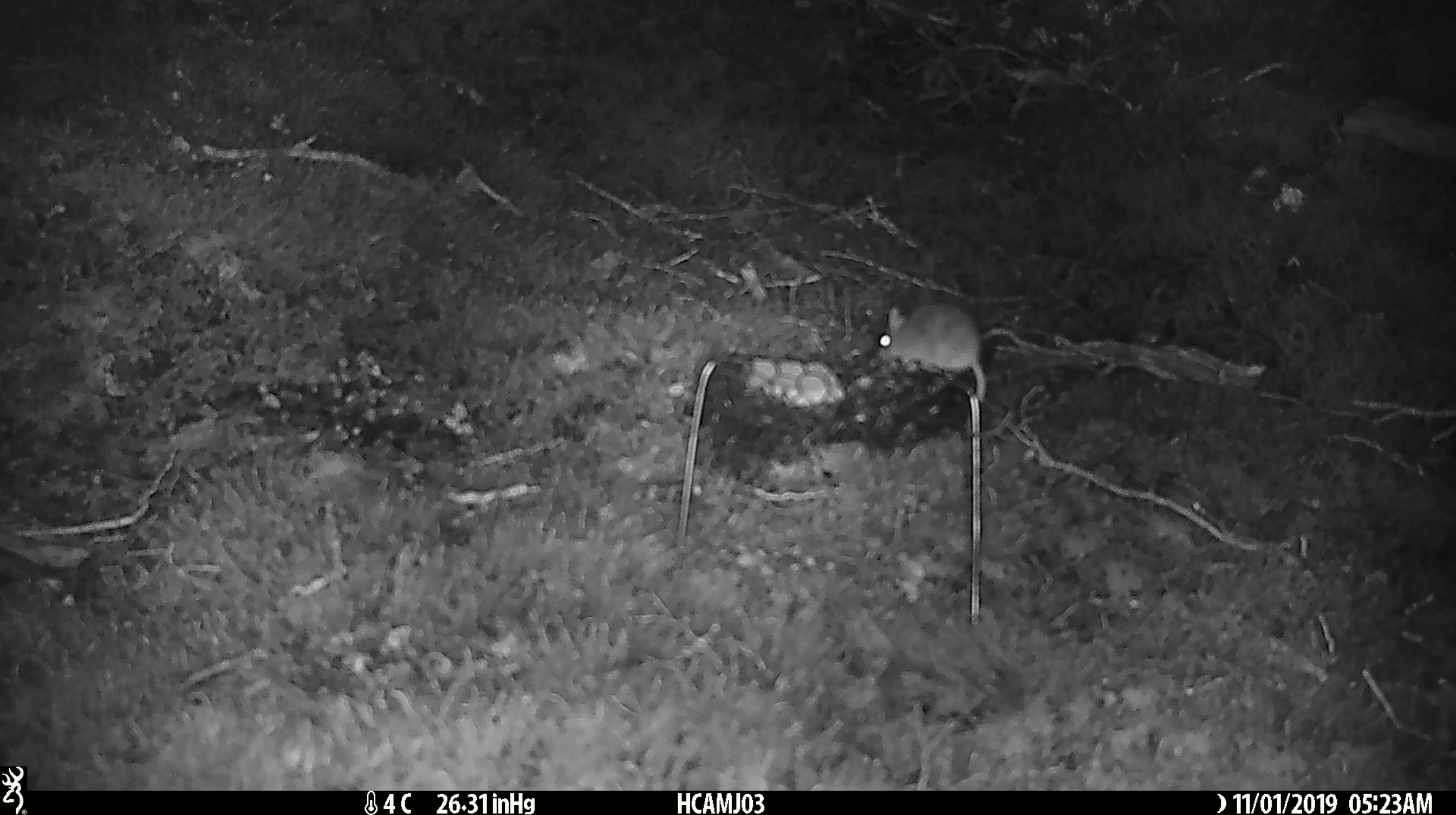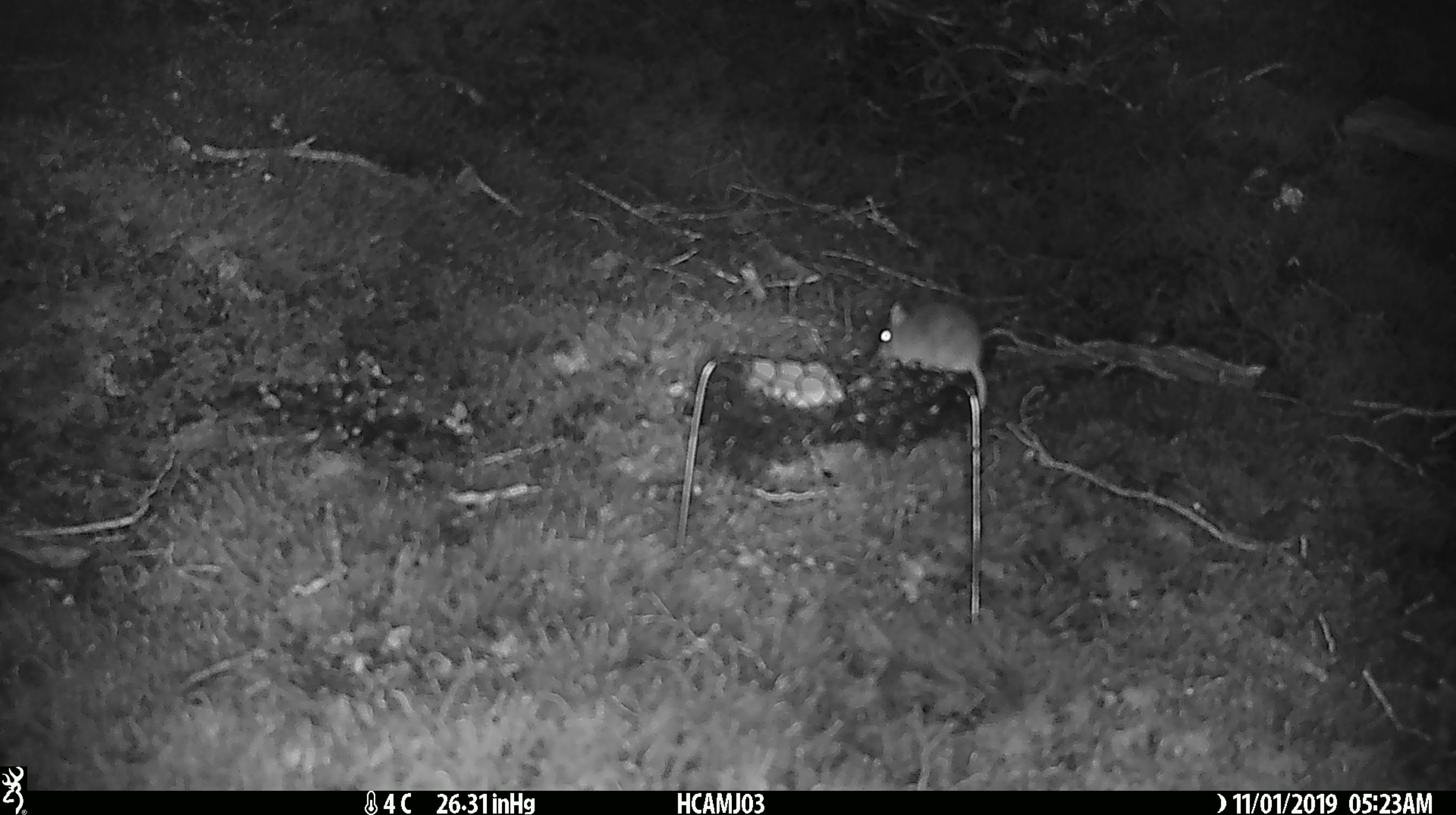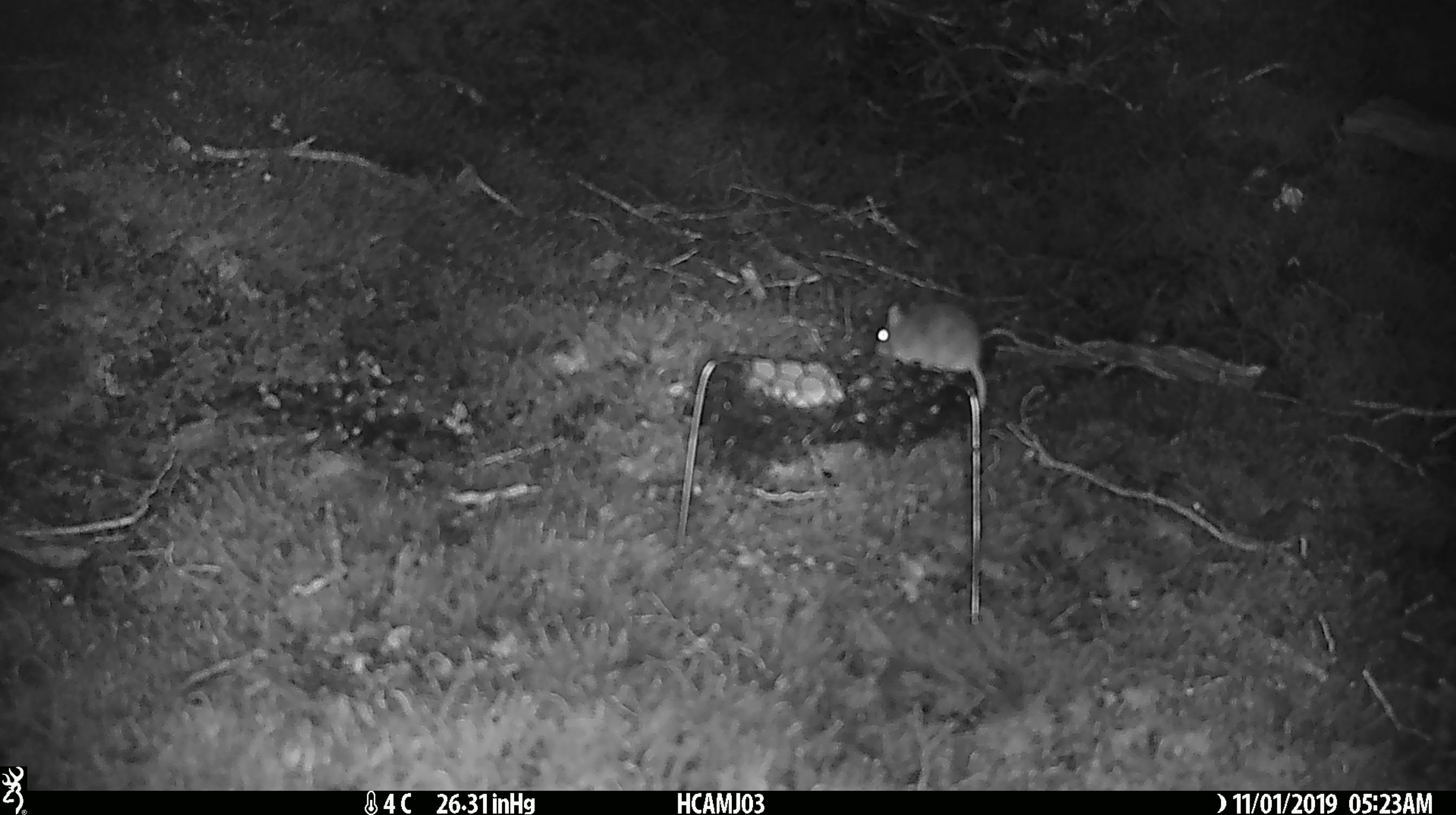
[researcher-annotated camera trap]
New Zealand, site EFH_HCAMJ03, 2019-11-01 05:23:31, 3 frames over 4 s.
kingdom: Animalia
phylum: Chordata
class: Mammalia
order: Rodentia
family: Muridae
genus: Mus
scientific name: Mus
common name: mouse